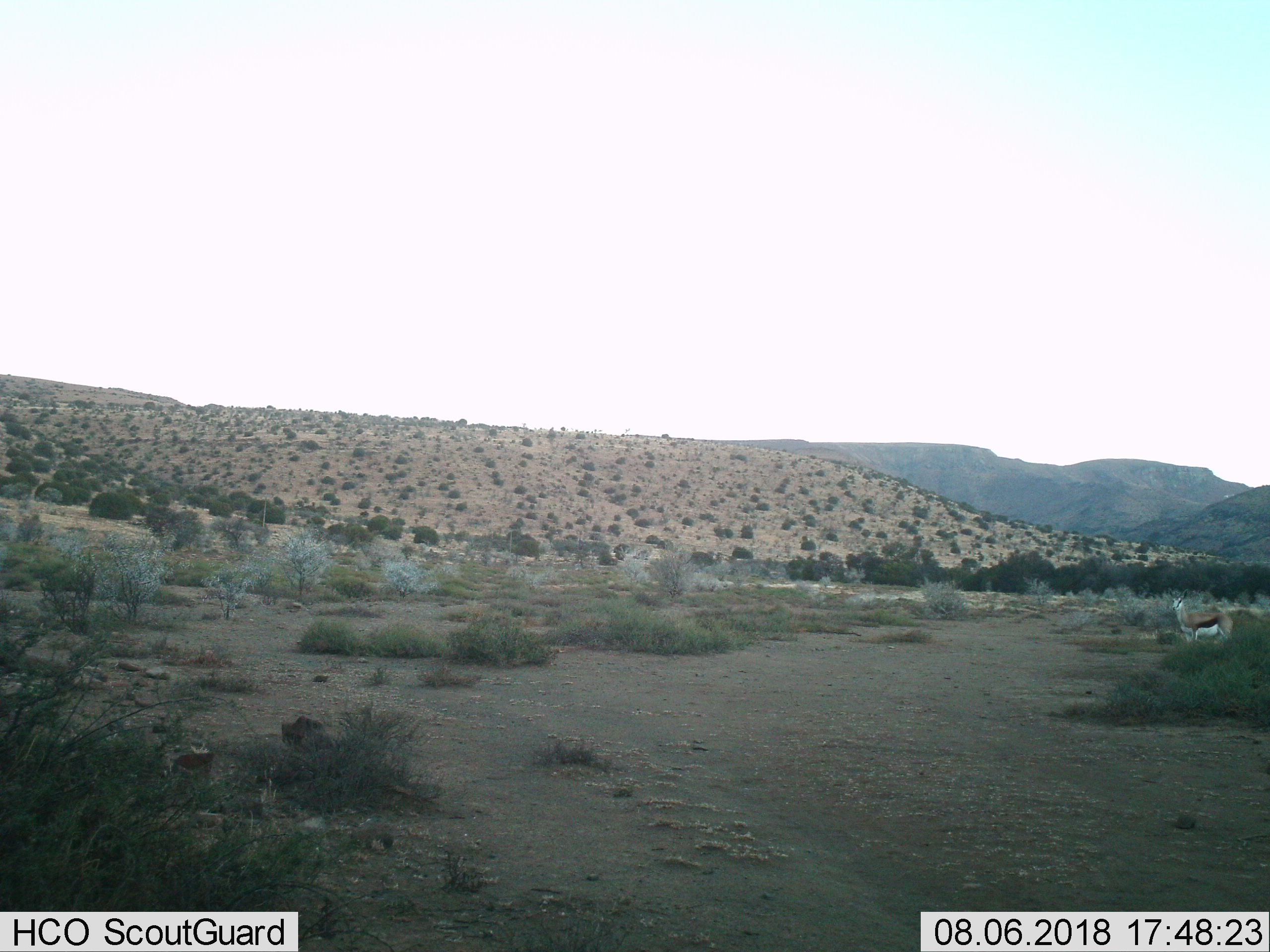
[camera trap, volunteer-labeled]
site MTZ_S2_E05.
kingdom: Animalia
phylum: Chordata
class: Mammalia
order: Artiodactyla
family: Bovidae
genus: Antidorcas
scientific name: Antidorcas marsupialis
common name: springbok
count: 1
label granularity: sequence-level